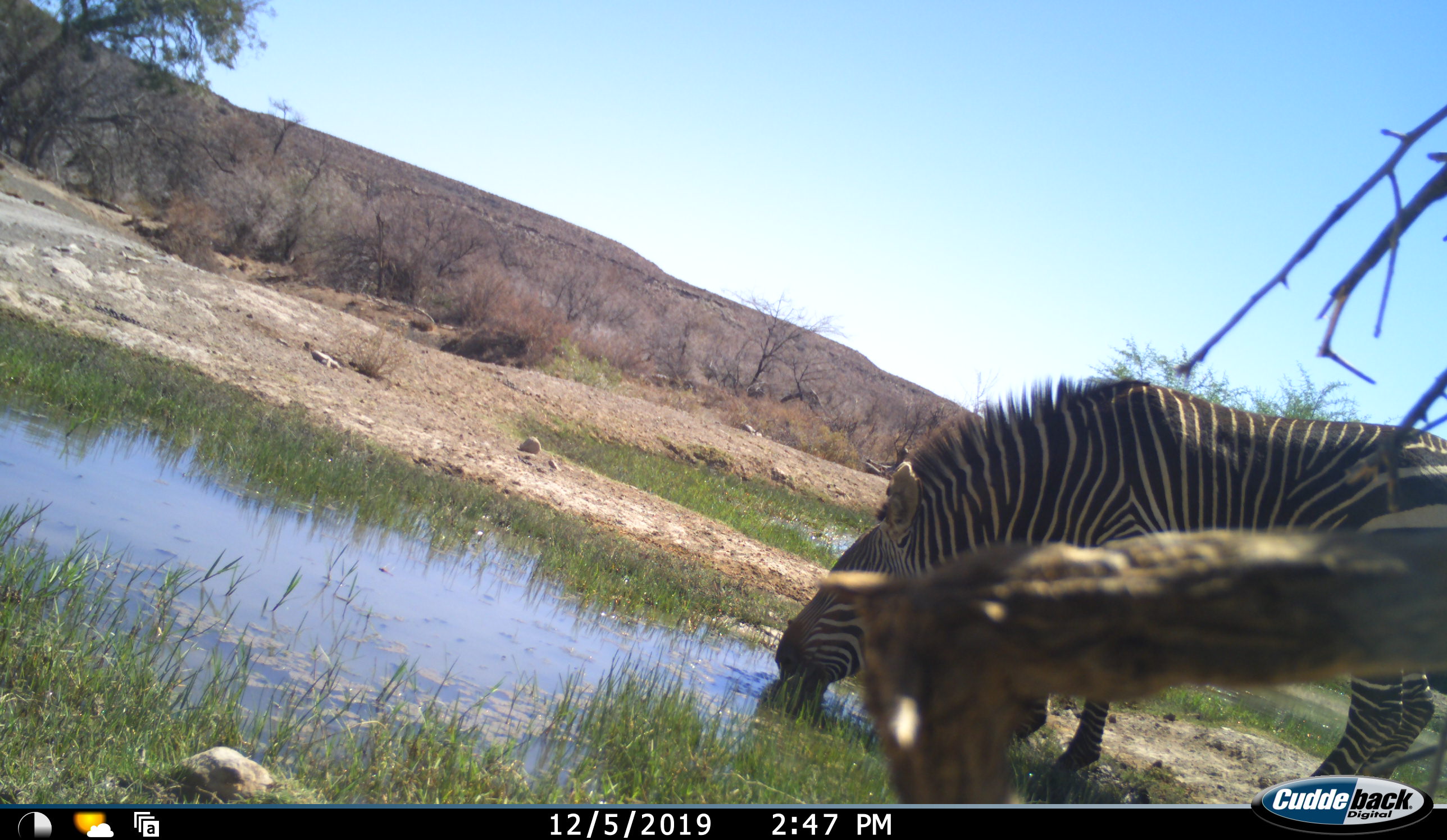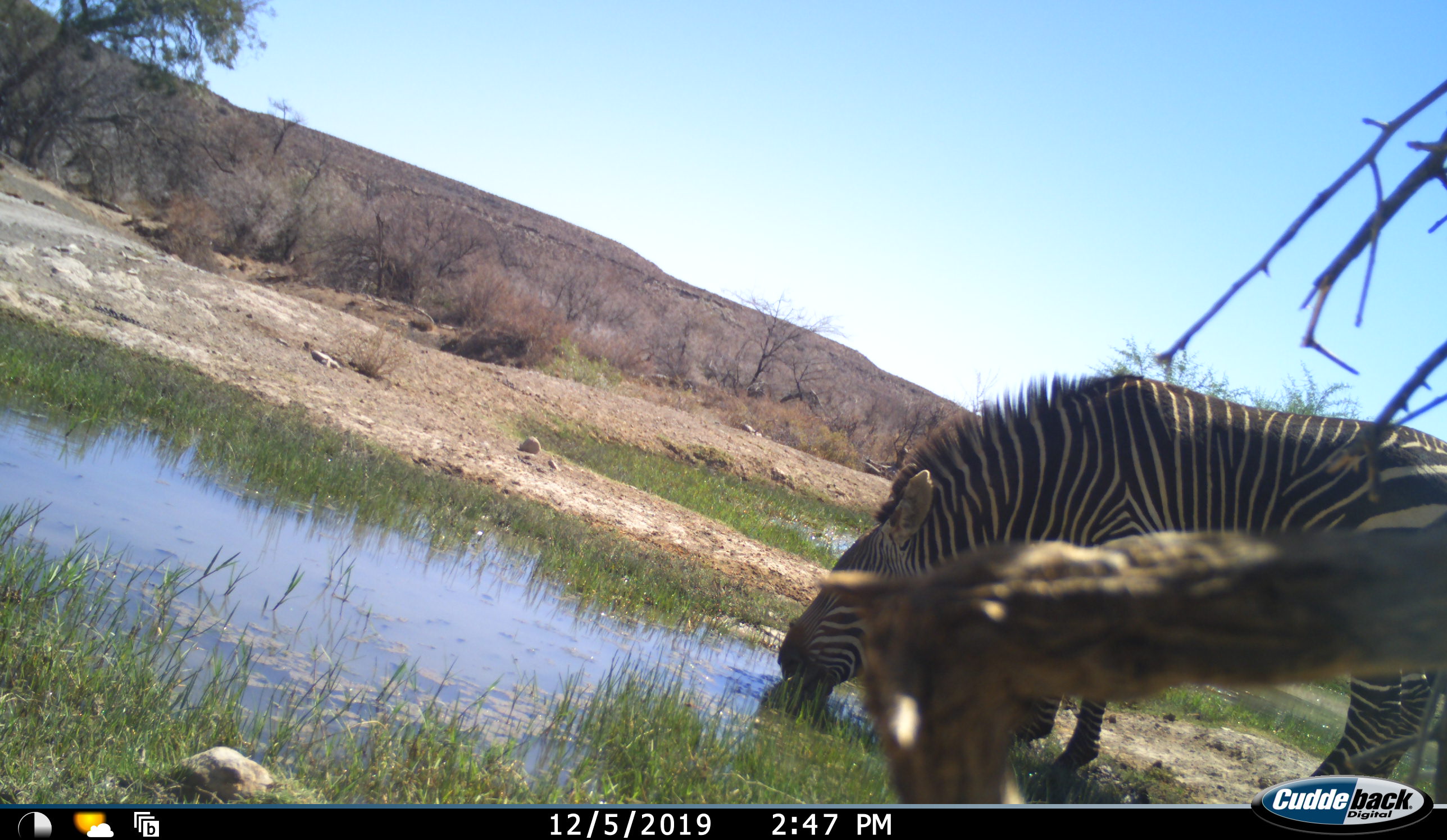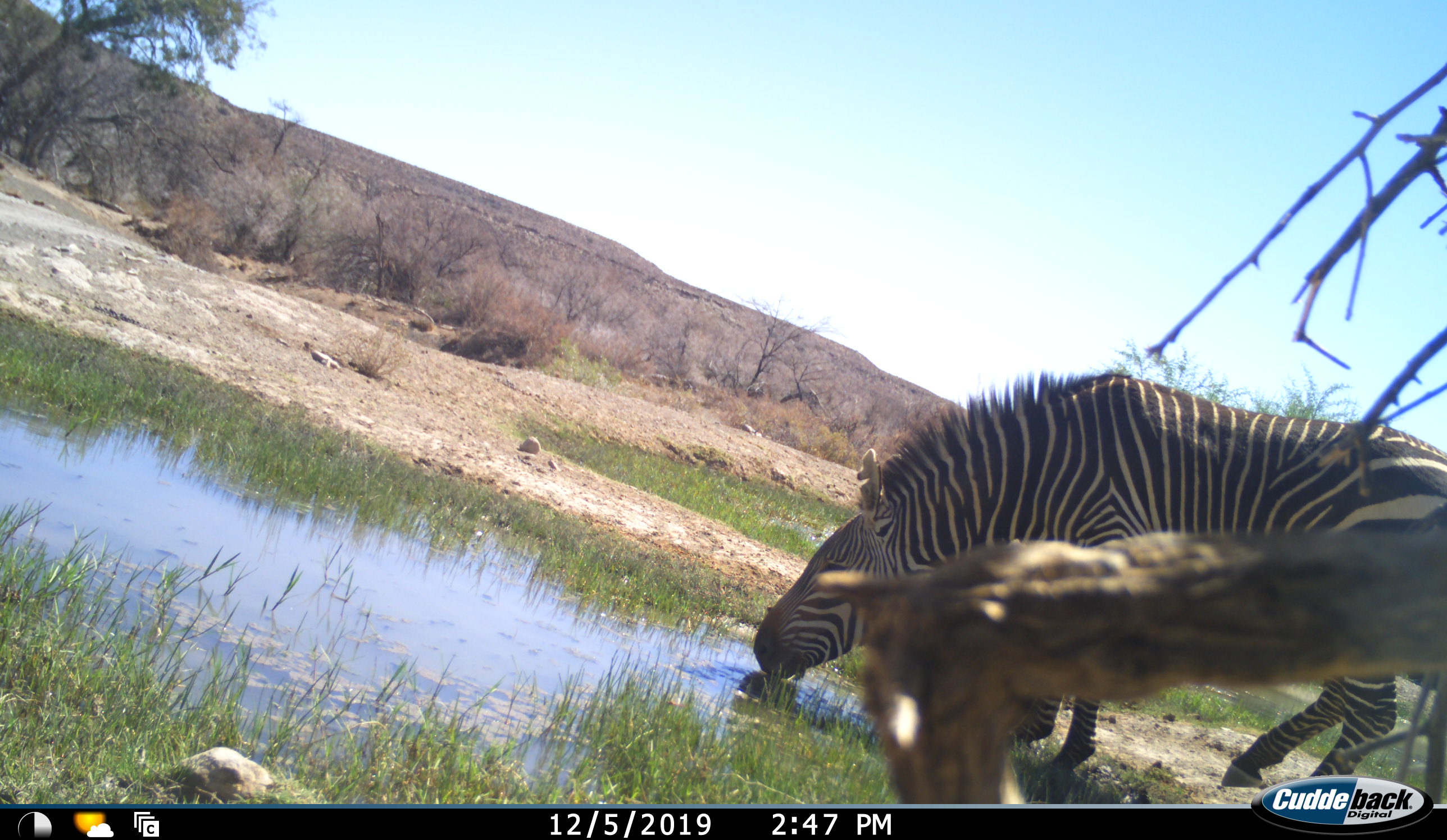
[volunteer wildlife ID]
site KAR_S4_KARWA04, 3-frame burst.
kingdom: Animalia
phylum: Chordata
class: Mammalia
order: Perissodactyla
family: Equidae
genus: Equus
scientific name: Equus zebra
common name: mountain zebra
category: zebramountain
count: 1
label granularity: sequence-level